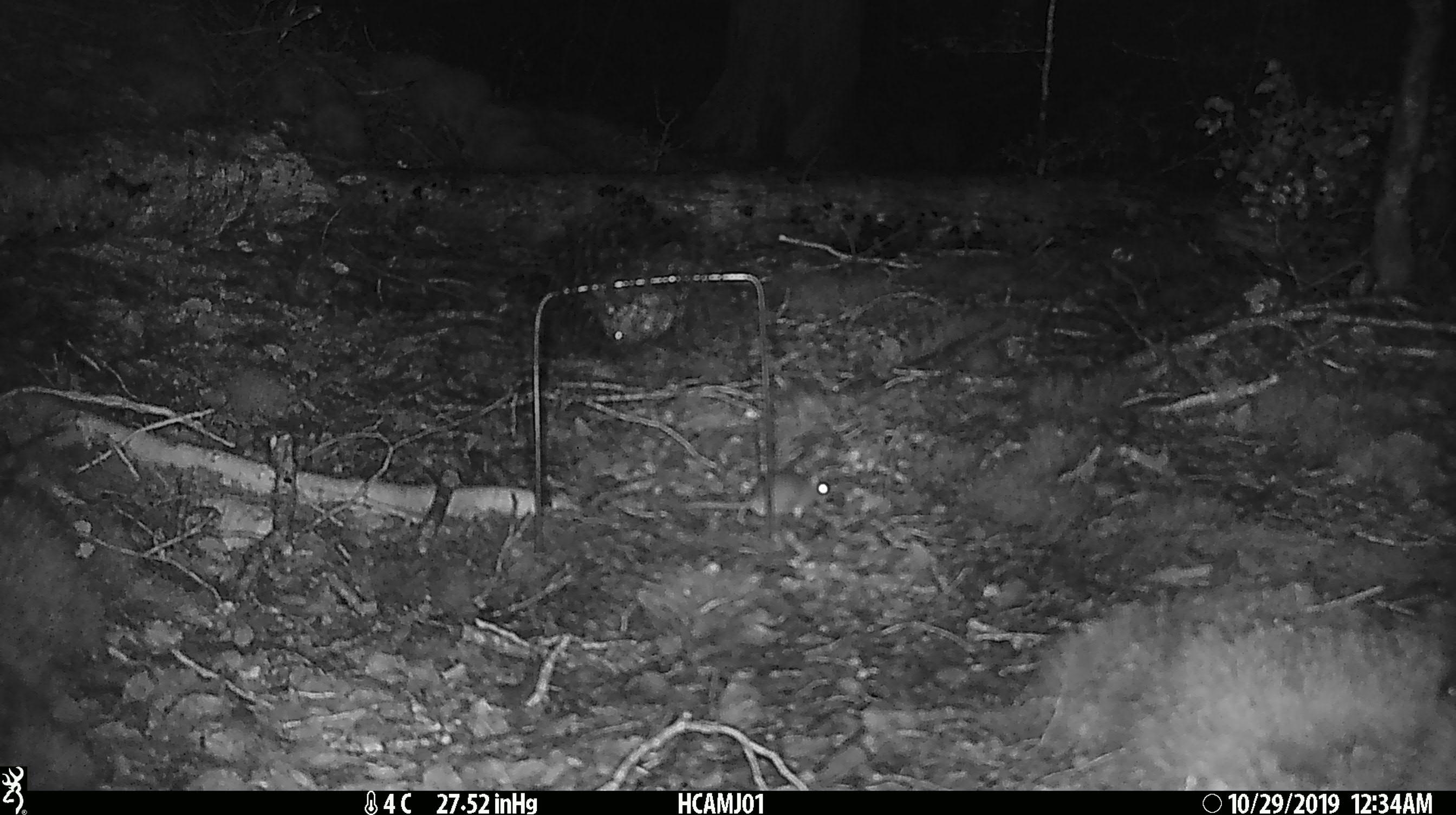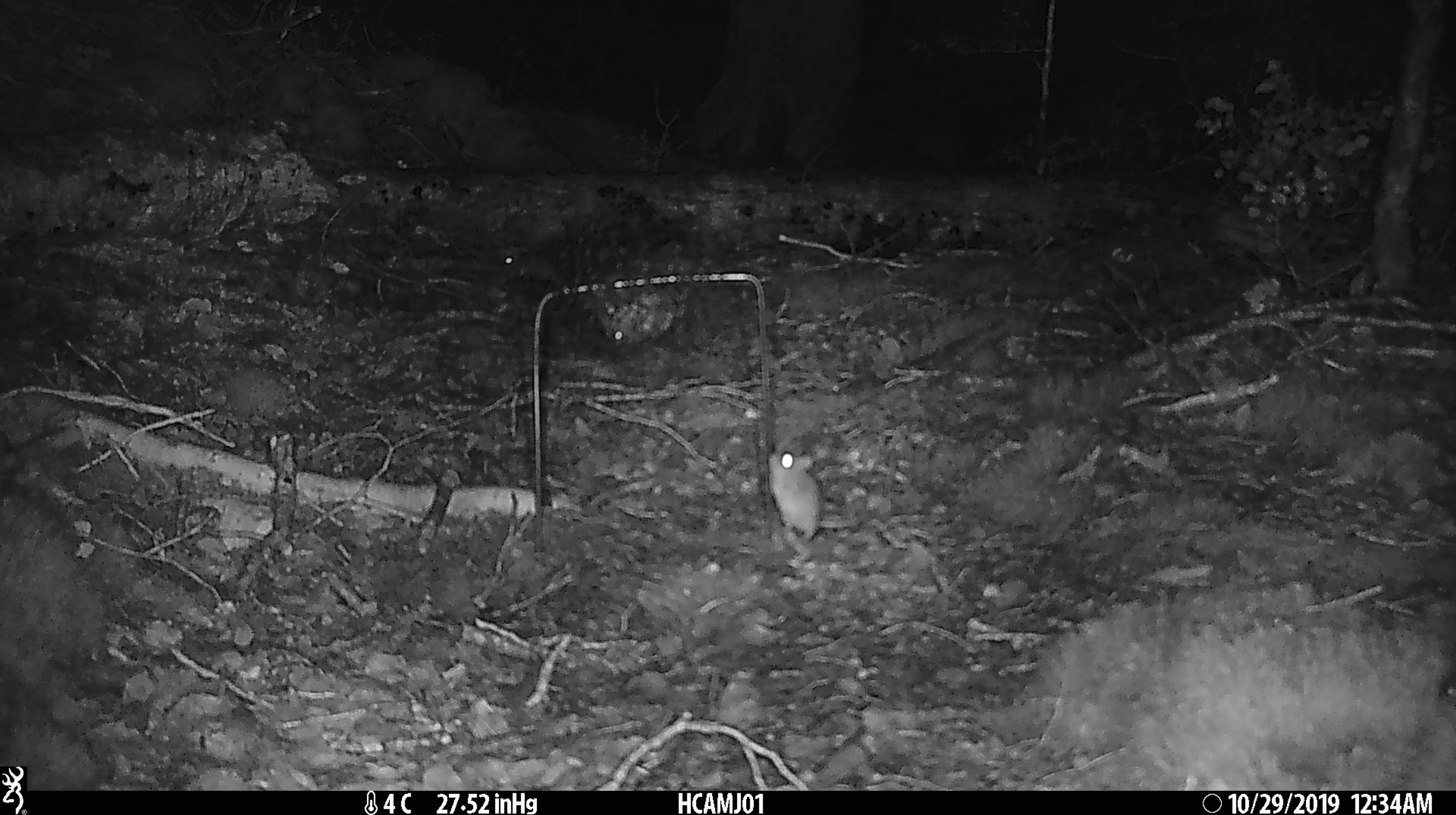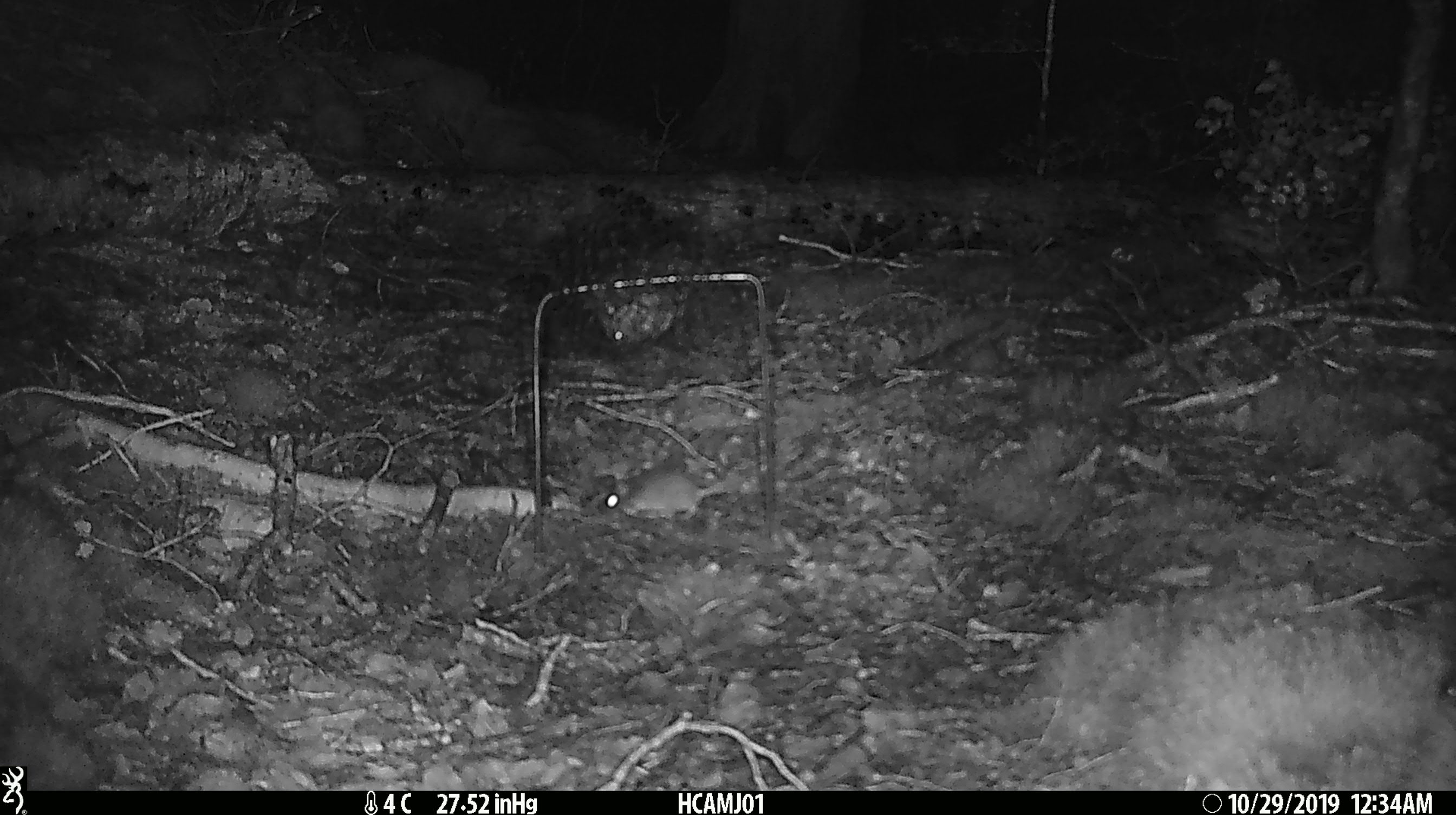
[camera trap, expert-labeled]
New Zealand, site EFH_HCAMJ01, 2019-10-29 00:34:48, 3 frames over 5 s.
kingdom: Animalia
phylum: Chordata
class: Mammalia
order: Rodentia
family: Muridae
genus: Mus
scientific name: Mus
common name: mouse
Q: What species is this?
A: Mouse (Mus).